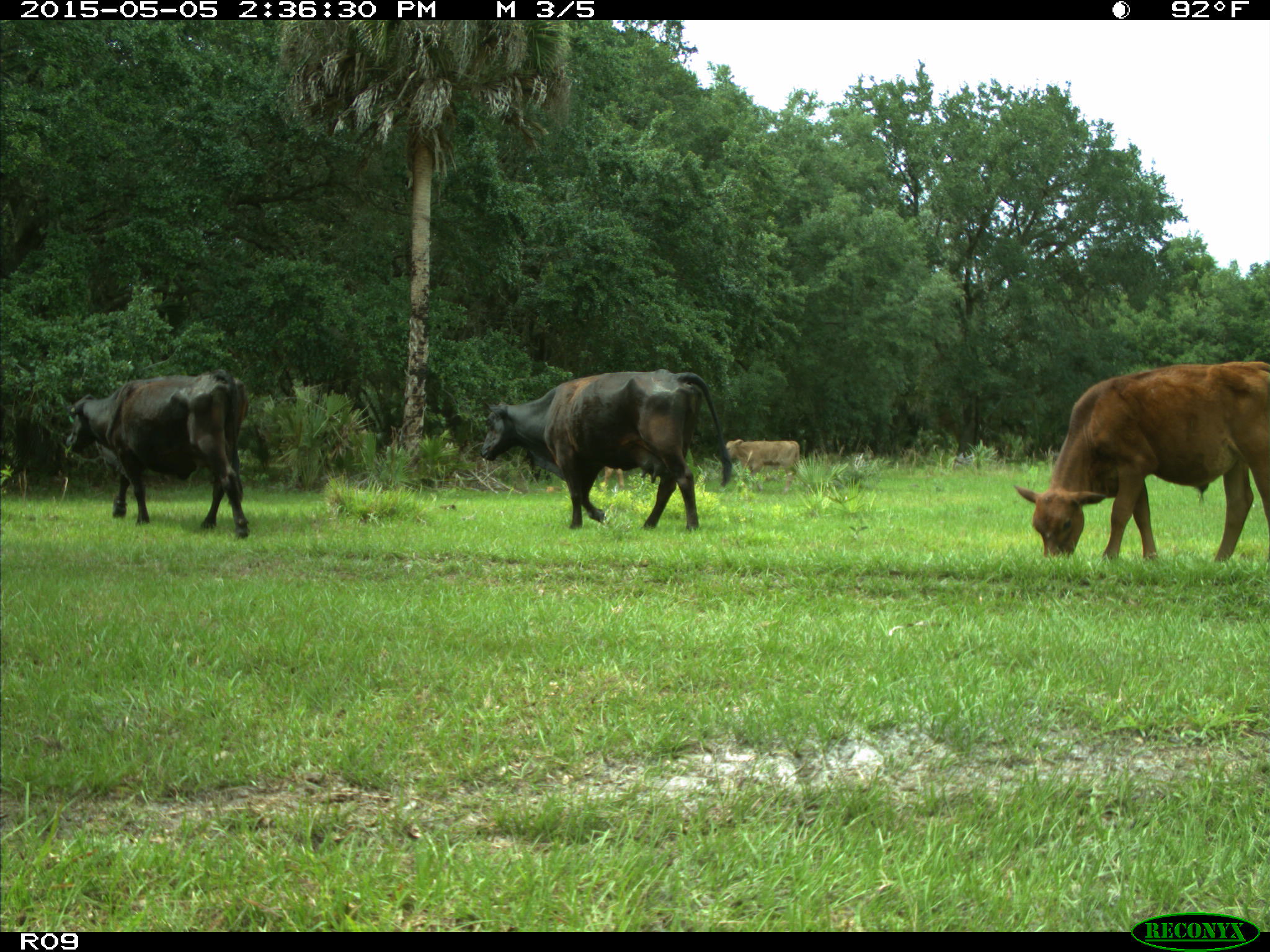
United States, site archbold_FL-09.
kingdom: Animalia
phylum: Chordata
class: Mammalia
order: Artiodactyla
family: Bovidae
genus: Bos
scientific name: Bos taurus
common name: domestic cow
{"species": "Bos taurus (domestic cow)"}